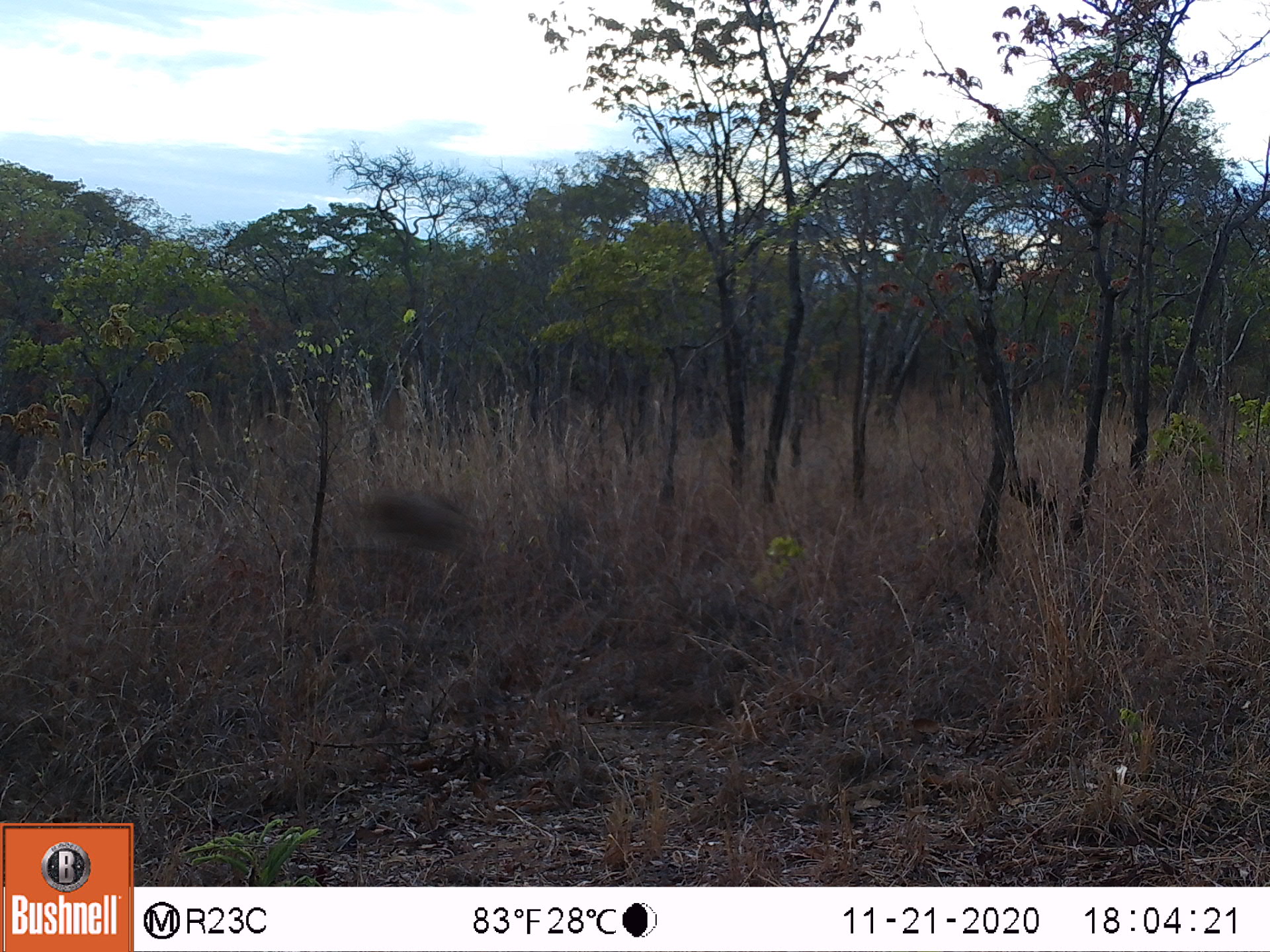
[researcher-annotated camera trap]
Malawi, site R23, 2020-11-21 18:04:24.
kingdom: Animalia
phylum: Chordata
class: Mammalia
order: Artiodactyla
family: Bovidae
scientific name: Antilopinae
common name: small antelope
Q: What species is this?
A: Small antelope (Antilopinae).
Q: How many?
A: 1.